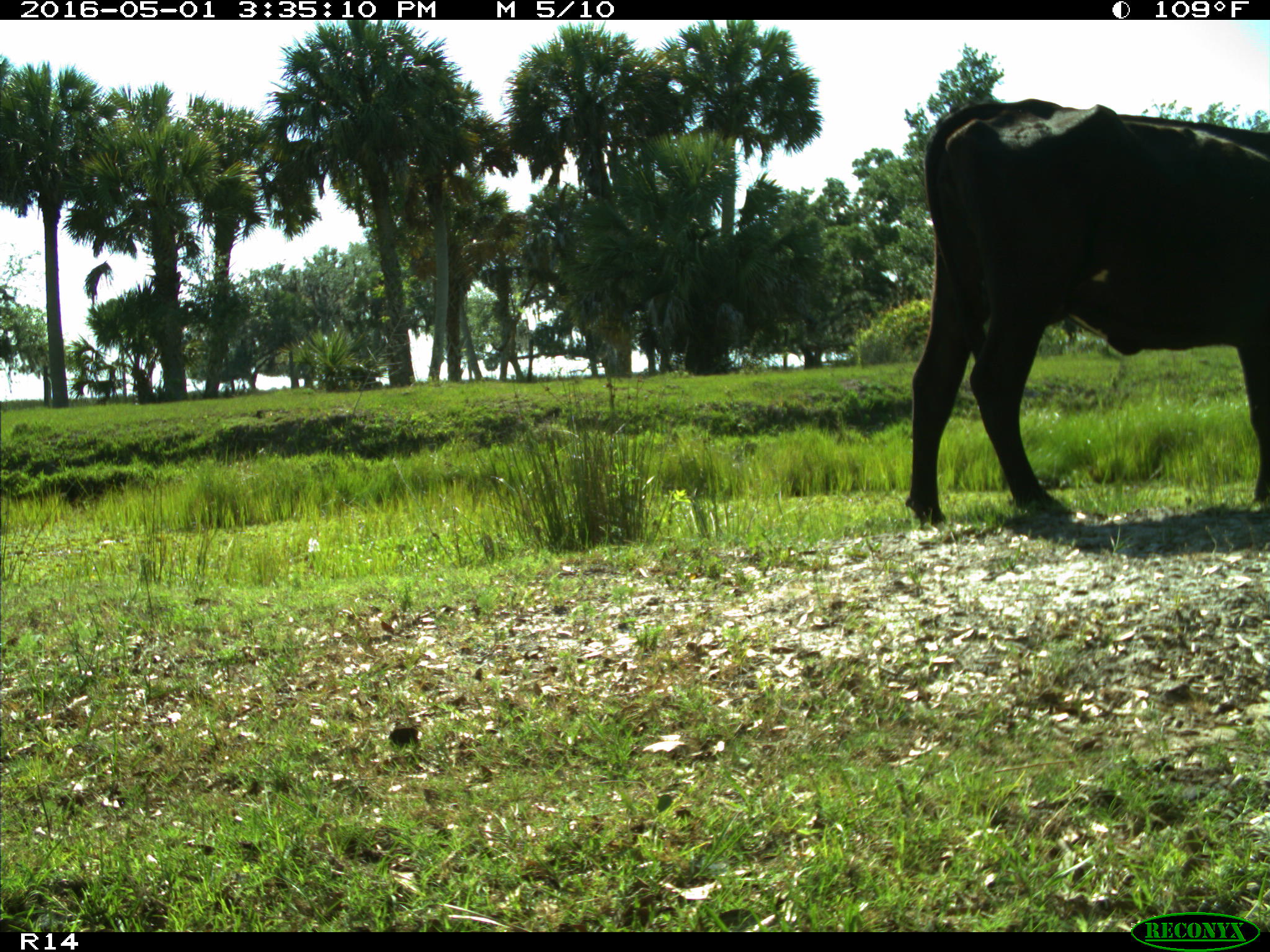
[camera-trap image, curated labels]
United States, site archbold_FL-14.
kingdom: Animalia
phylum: Chordata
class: Mammalia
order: Artiodactyla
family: Bovidae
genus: Bos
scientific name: Bos taurus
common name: domestic cow